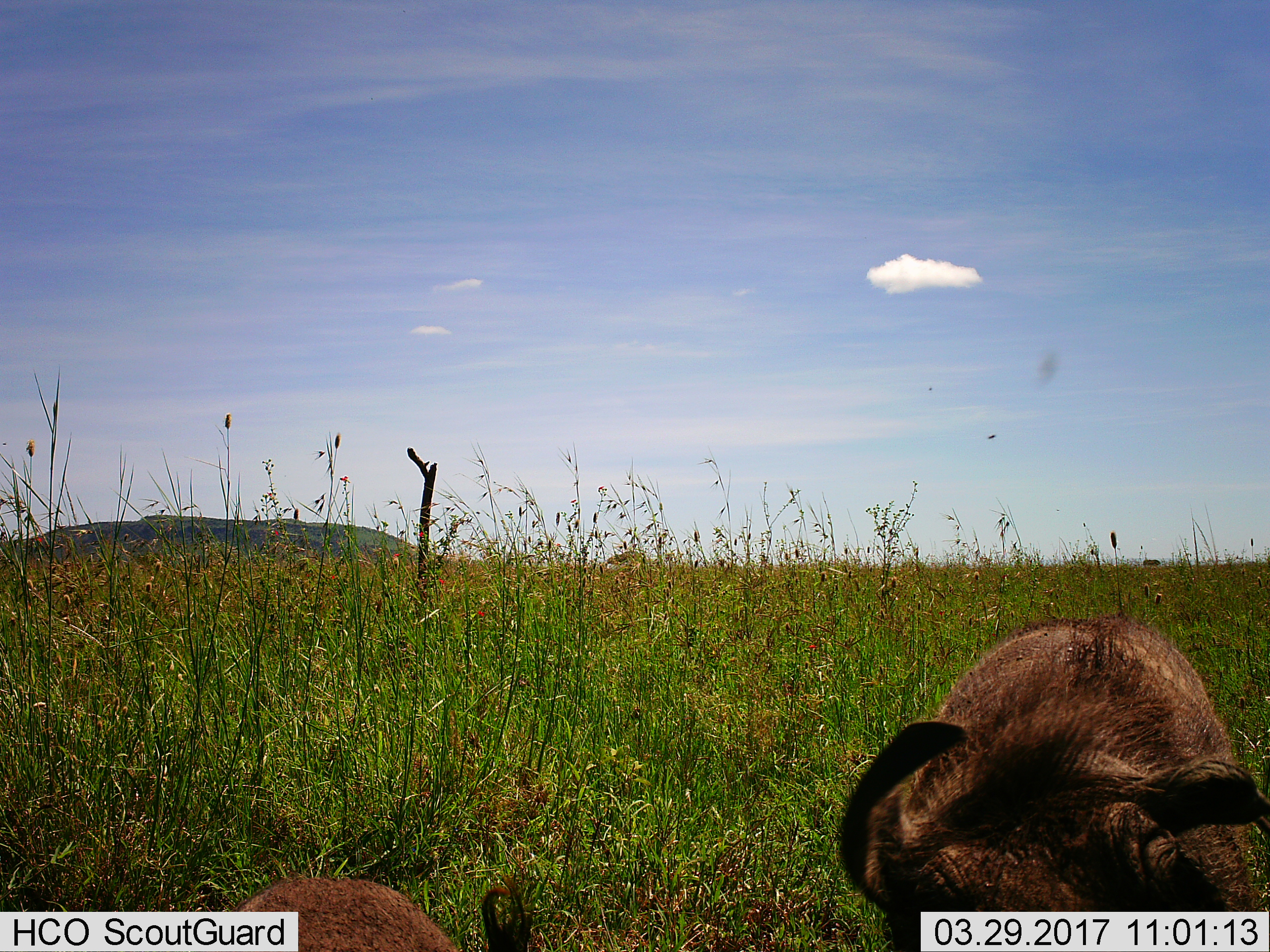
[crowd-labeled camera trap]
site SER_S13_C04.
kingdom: Animalia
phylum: Chordata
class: Mammalia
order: Artiodactyla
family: Suidae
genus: Phacochoerus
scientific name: Phacochoerus africanus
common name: warthog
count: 2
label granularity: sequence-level